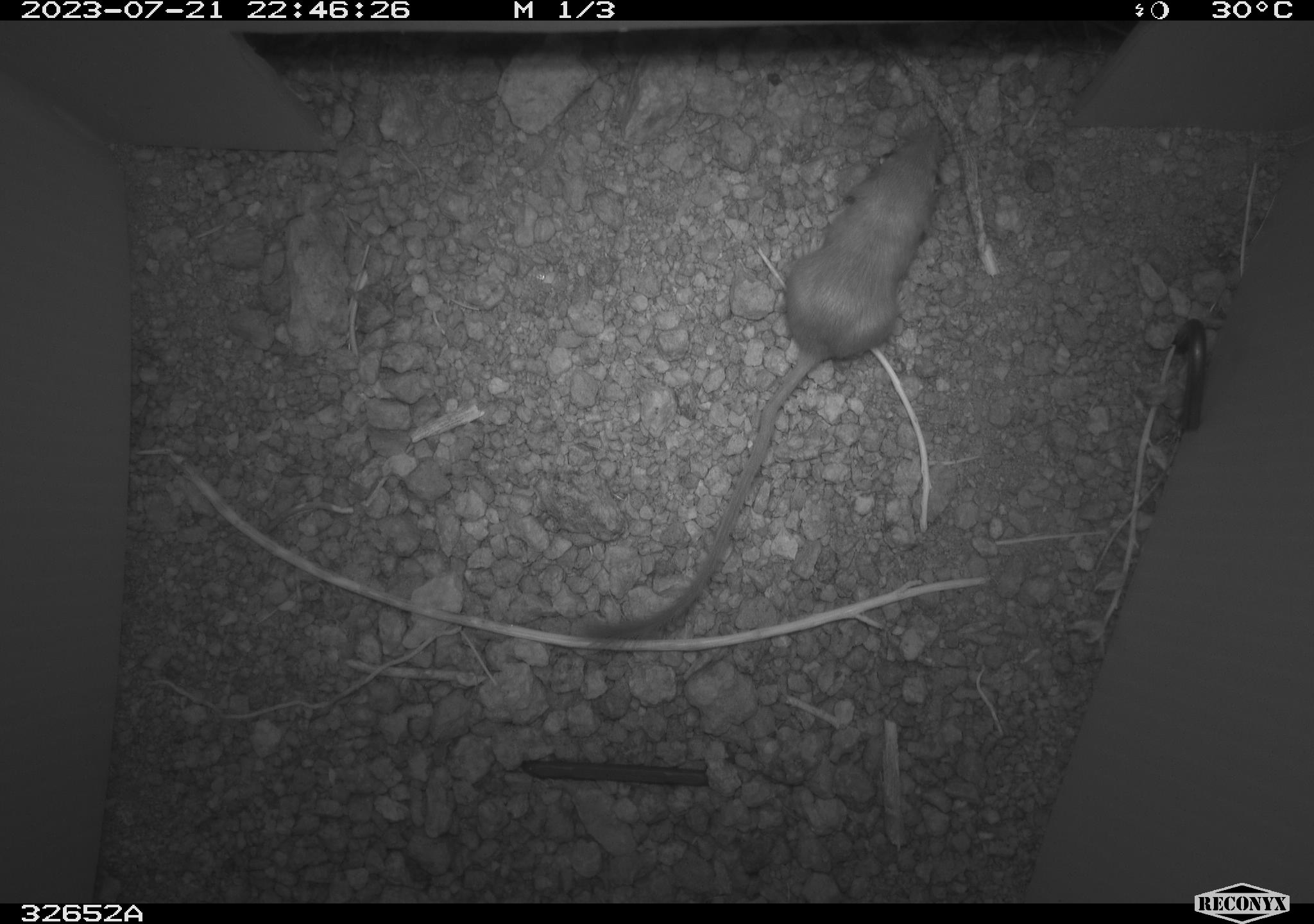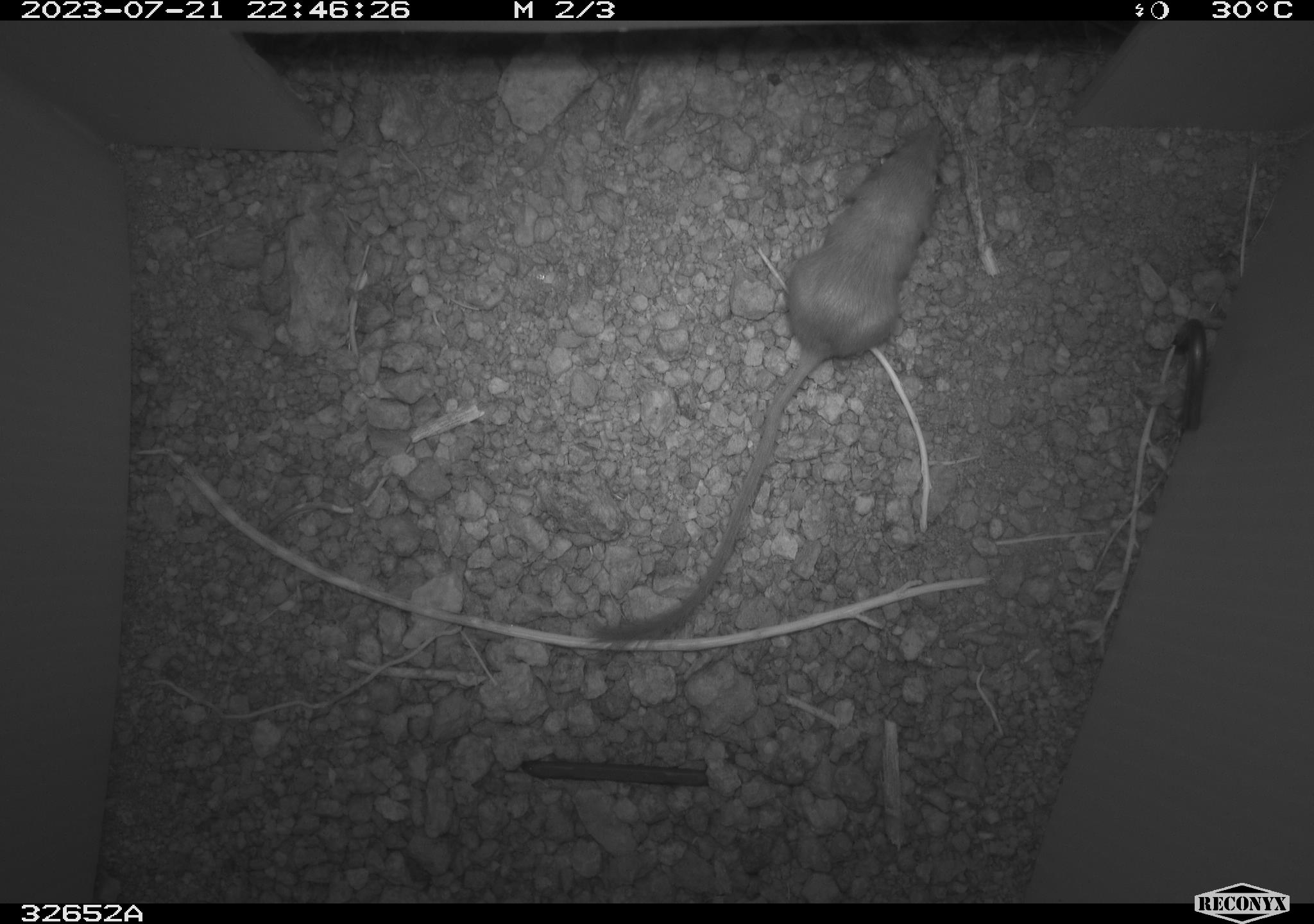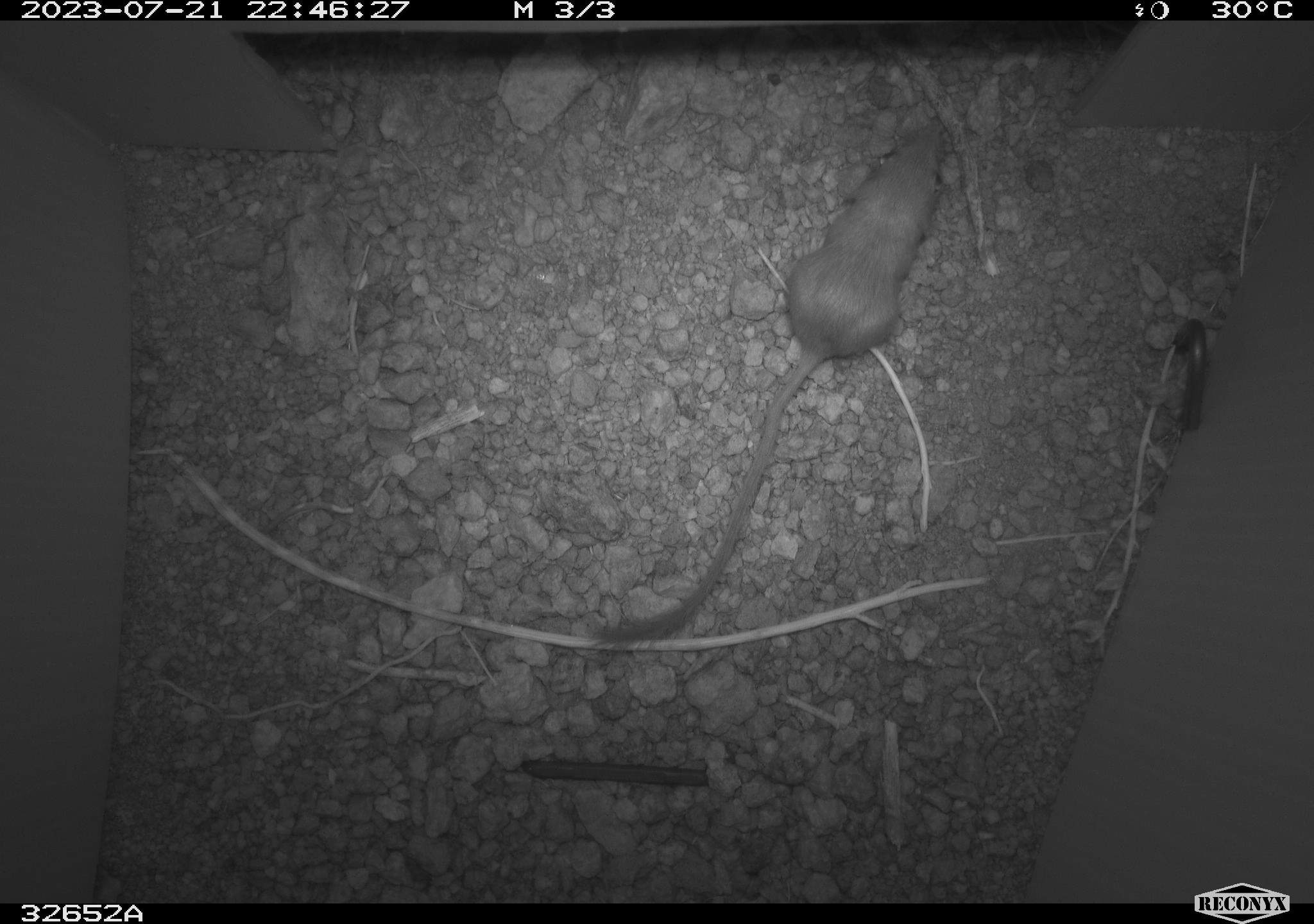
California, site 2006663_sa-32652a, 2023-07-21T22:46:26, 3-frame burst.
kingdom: Animalia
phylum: Chordata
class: Mammalia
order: Rodentia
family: Heteromyidae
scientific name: Heteromyidae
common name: kangaroo rats and pocket mice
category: heteromyidae family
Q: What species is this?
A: Heteromyidae family (kangaroo rats and pocket mice) (Heteromyidae).